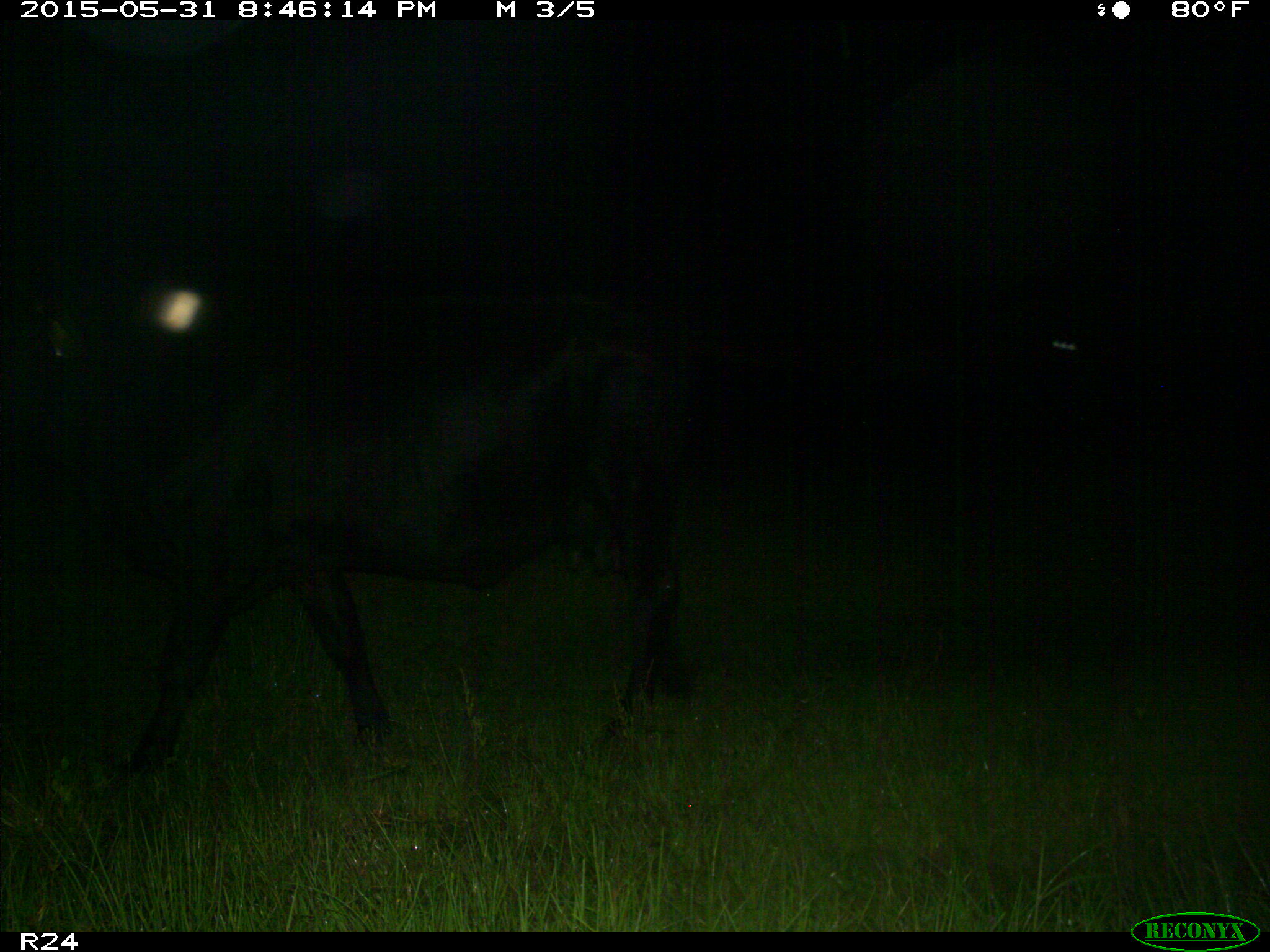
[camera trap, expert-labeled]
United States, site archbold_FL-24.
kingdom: Animalia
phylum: Chordata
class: Mammalia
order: Artiodactyla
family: Bovidae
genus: Bos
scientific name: Bos taurus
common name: domestic cow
Bos taurus (domestic cow).